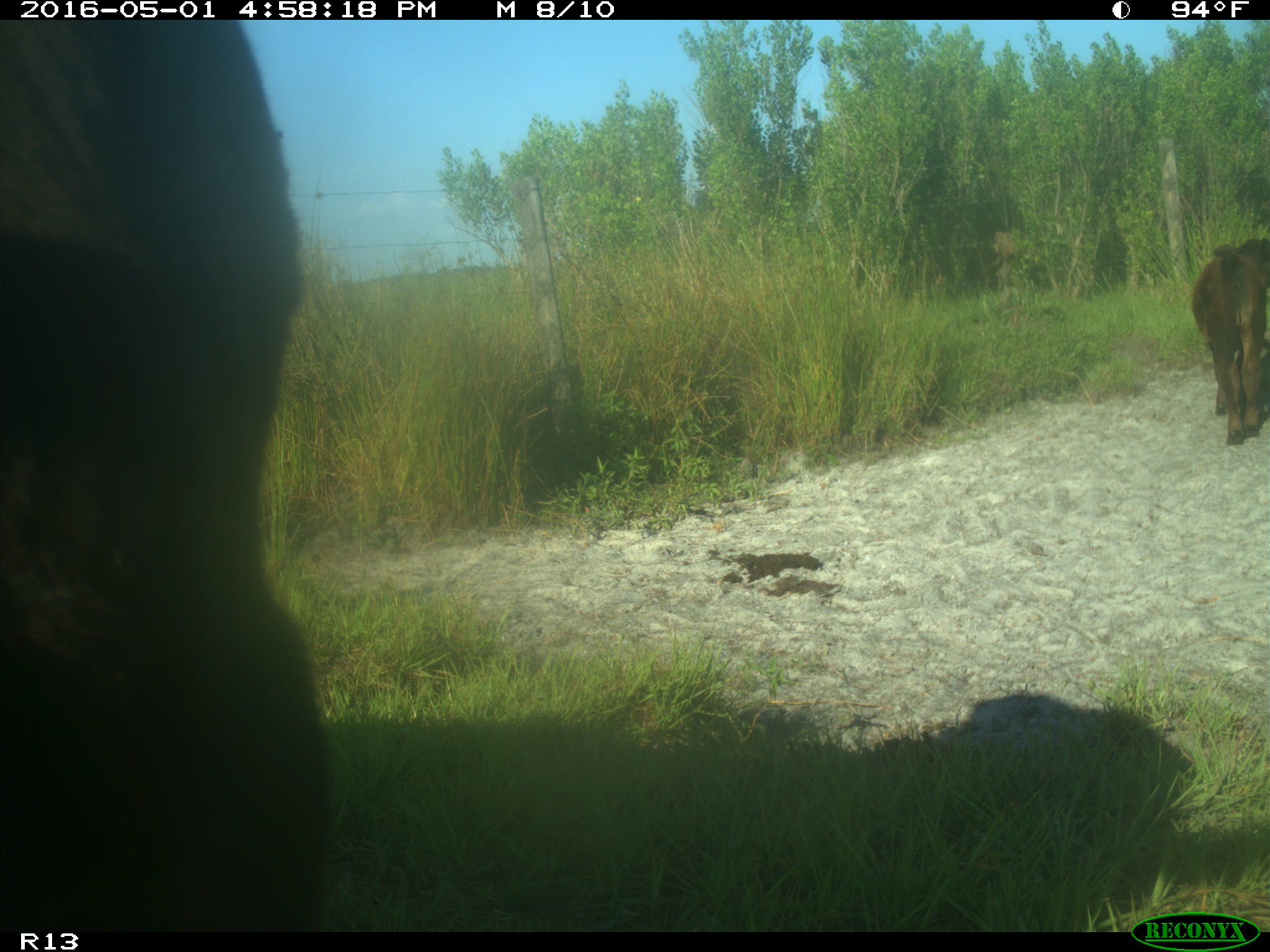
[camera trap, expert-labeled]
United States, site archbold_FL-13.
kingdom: Animalia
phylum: Chordata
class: Mammalia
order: Artiodactyla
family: Bovidae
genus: Bos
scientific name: Bos taurus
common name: domestic cow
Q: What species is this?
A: Bos taurus (domestic cow).